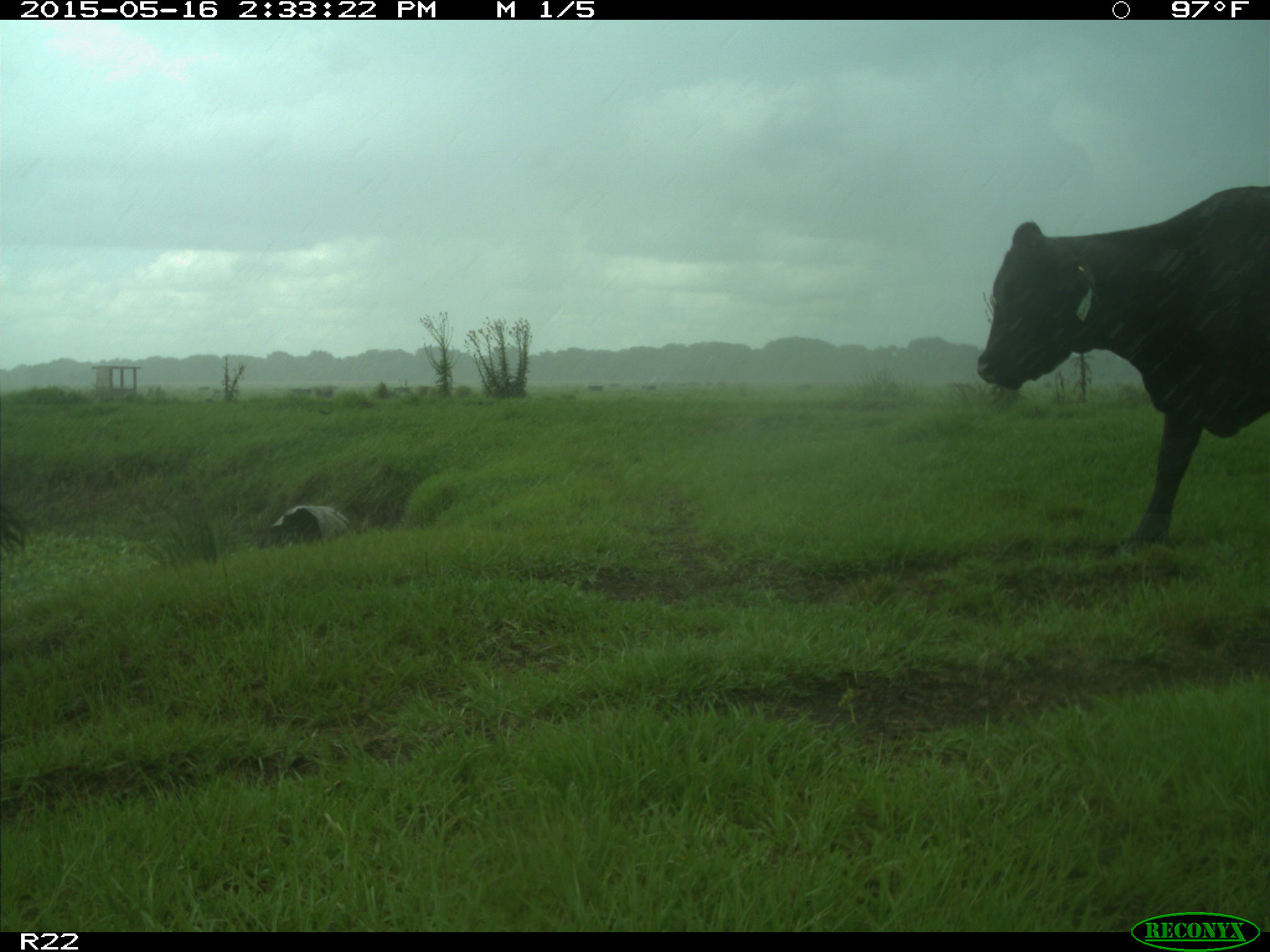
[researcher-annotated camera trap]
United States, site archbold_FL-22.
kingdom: Animalia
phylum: Chordata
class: Mammalia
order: Artiodactyla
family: Bovidae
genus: Bos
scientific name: Bos taurus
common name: domestic cow